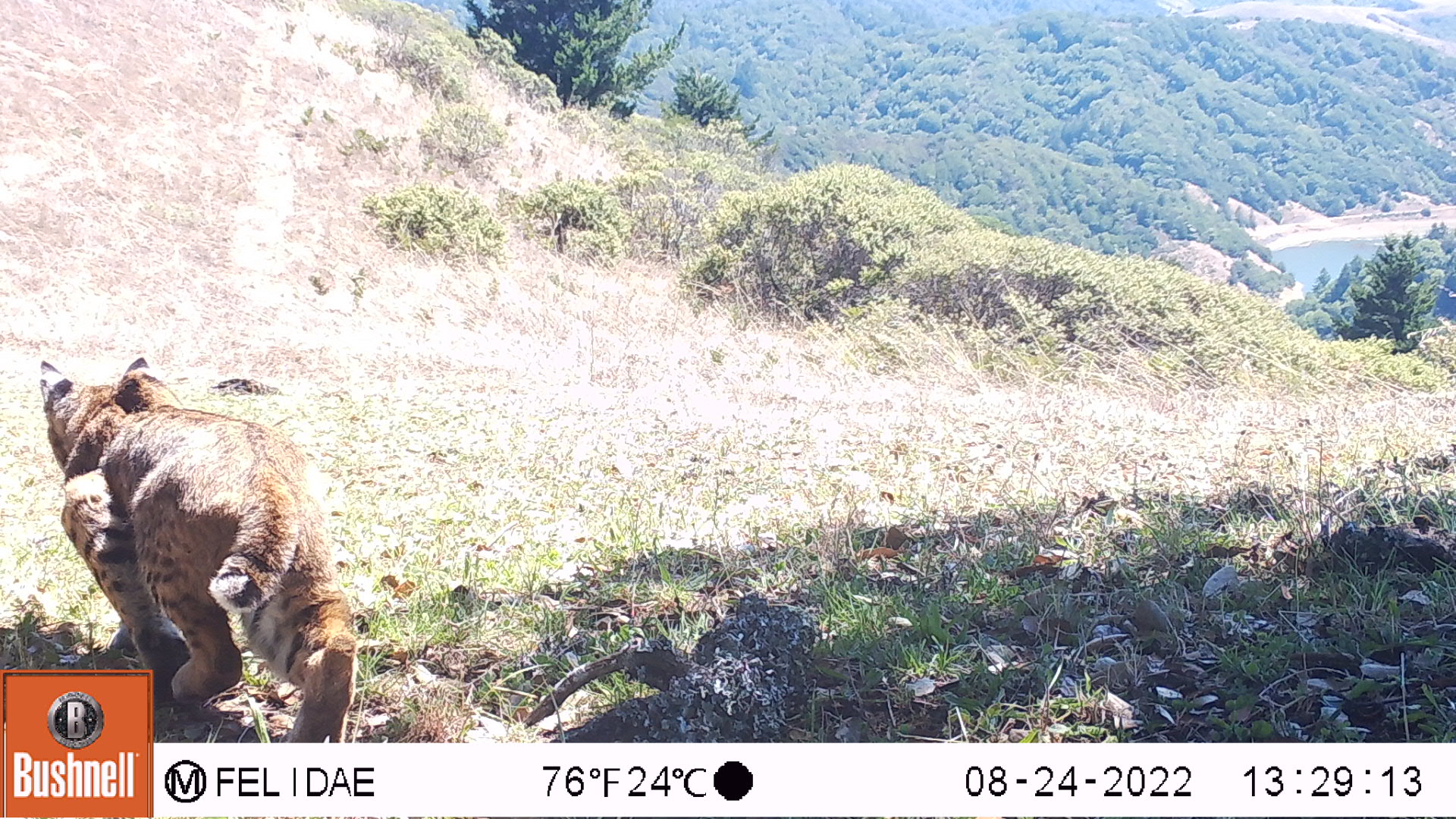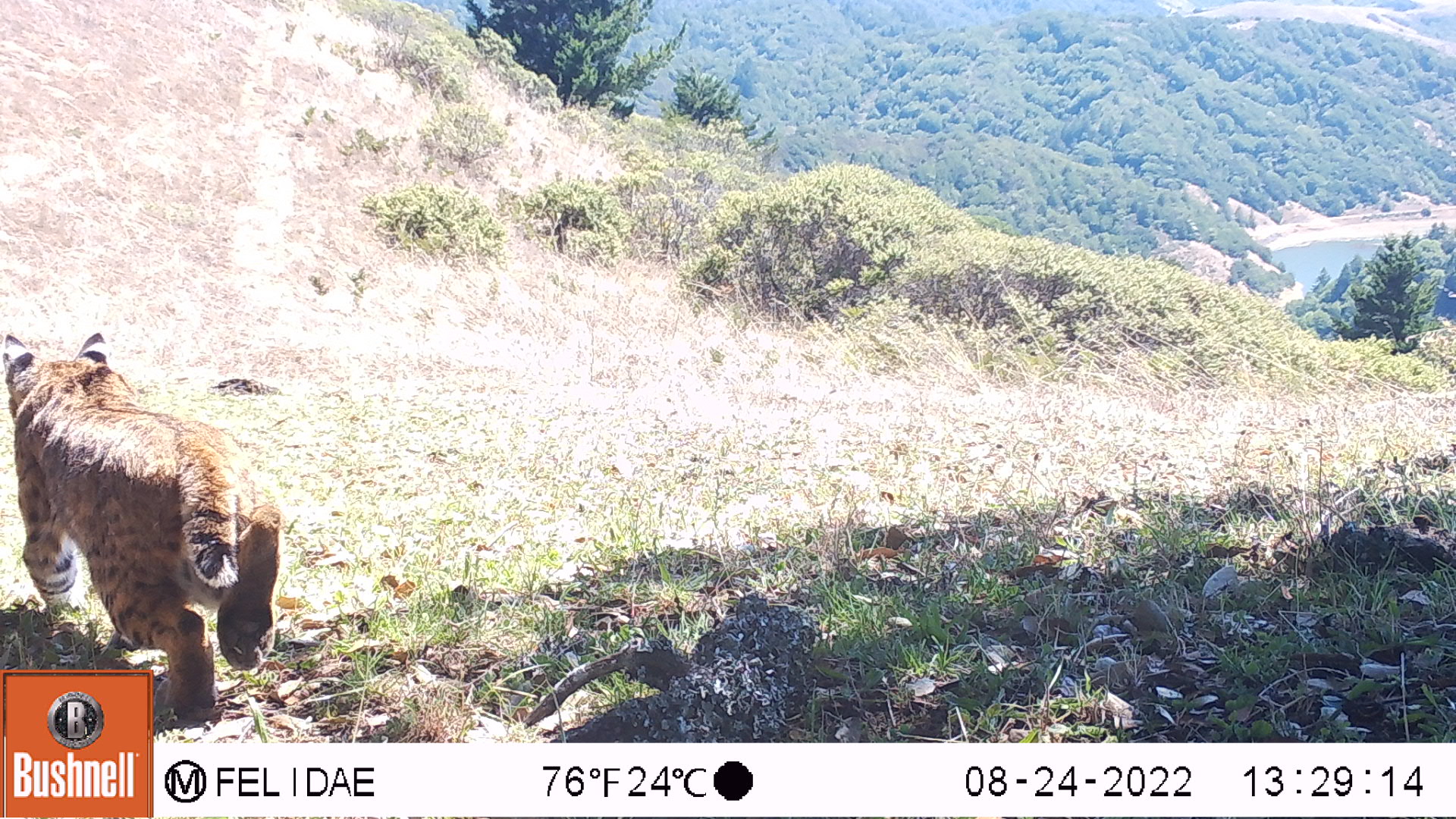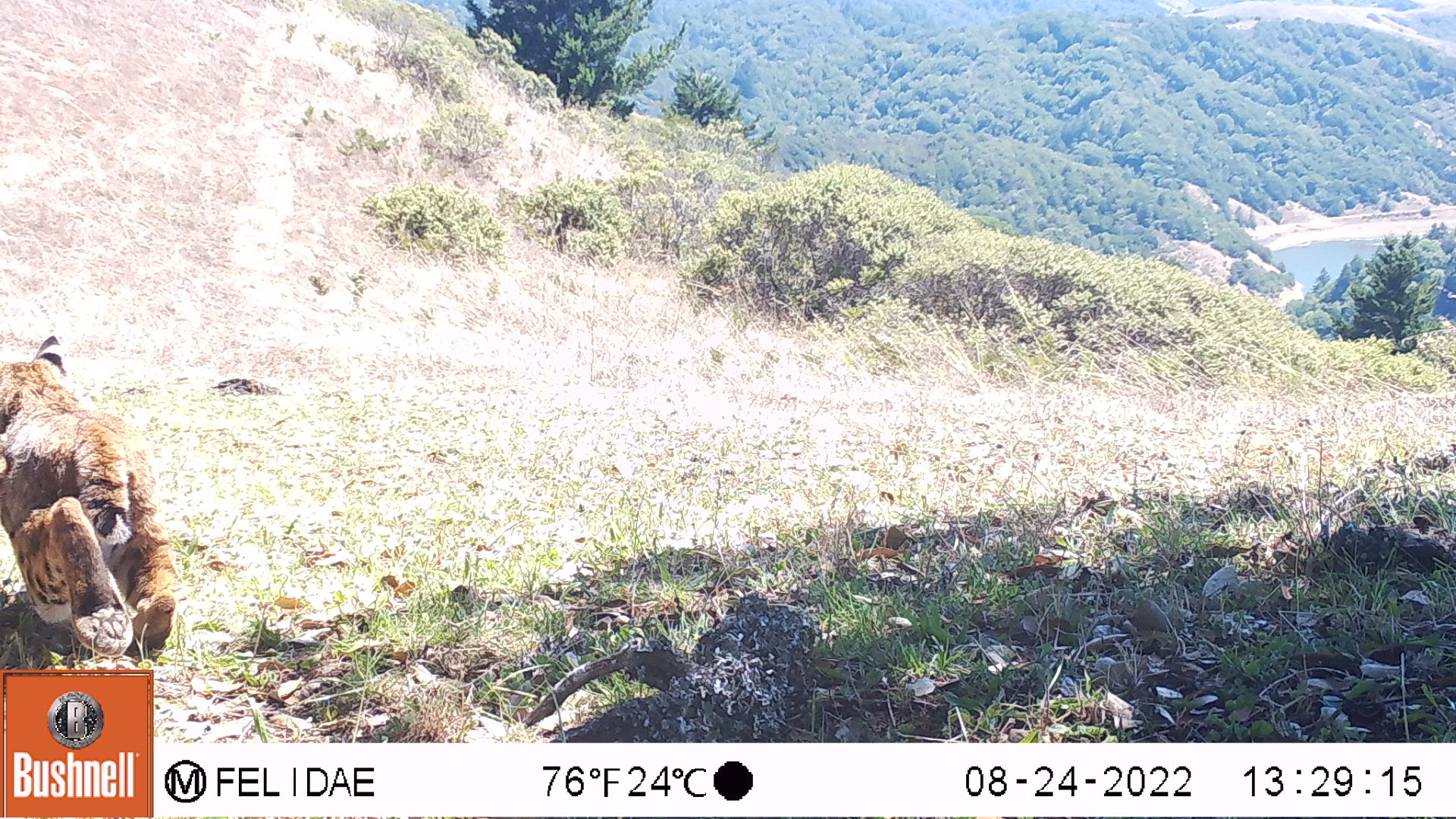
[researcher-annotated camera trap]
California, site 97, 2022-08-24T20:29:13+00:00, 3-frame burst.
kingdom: Animalia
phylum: Chordata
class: Mammalia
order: Carnivora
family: Felidae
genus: Lynx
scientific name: Lynx rufus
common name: bobcat